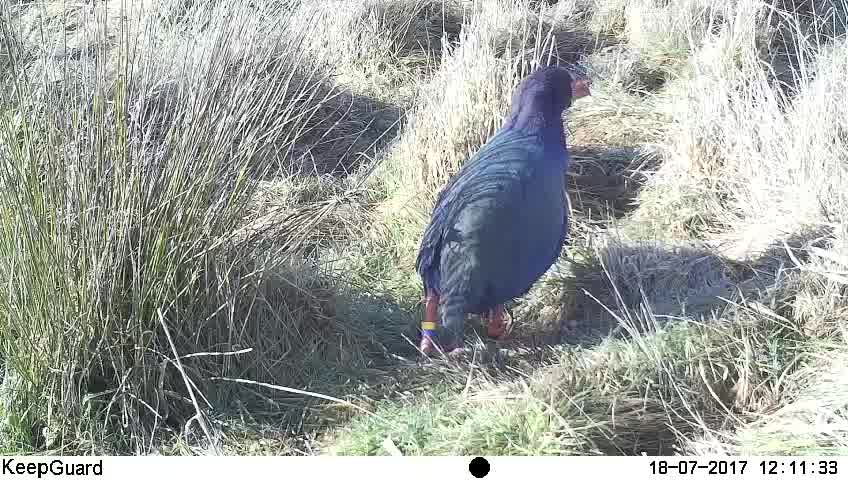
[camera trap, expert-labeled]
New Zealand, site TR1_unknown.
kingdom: Animalia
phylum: Chordata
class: Aves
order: Gruiformes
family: Rallidae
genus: Porphyrio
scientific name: Porphyrio mantelli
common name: takahe